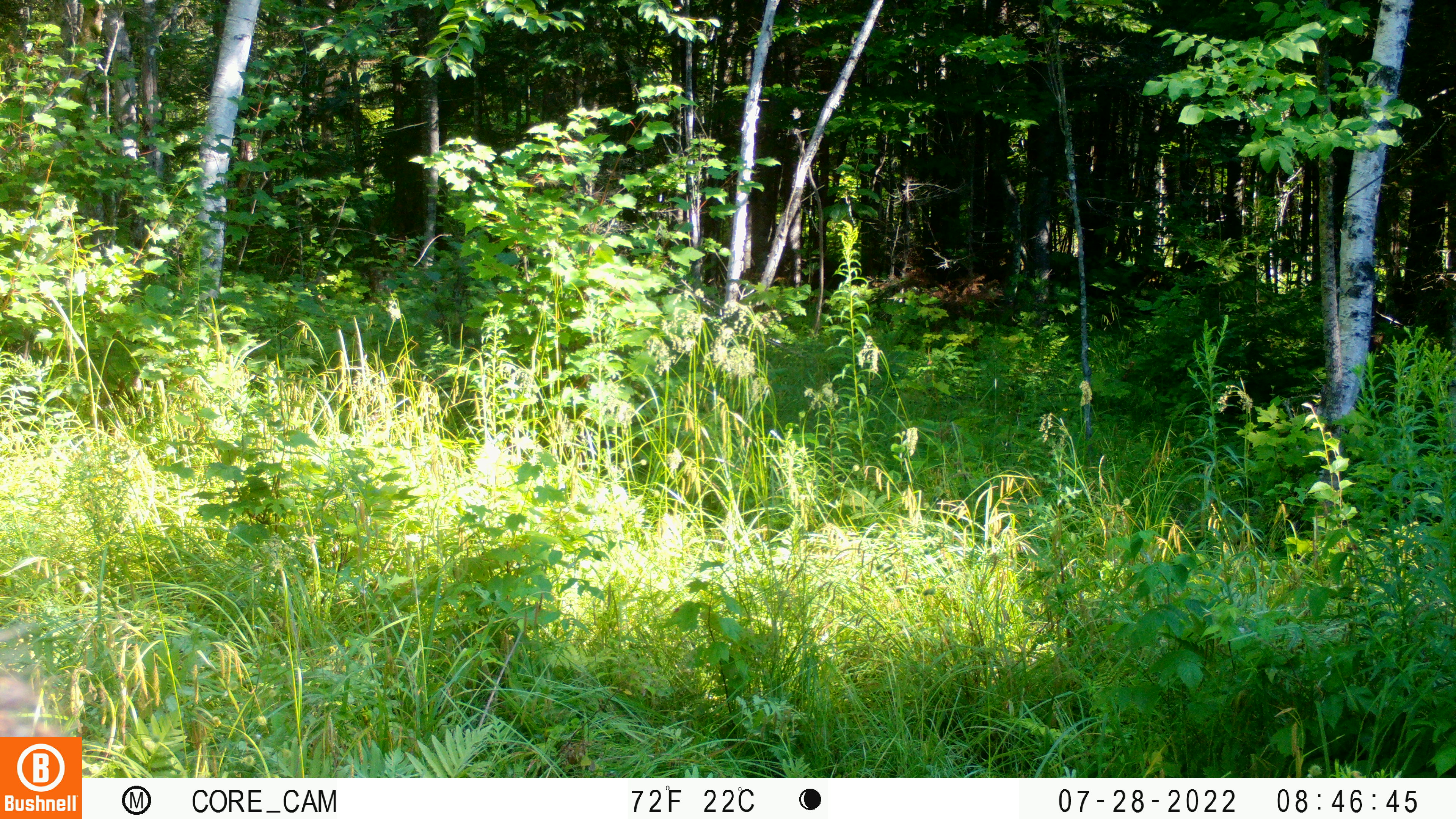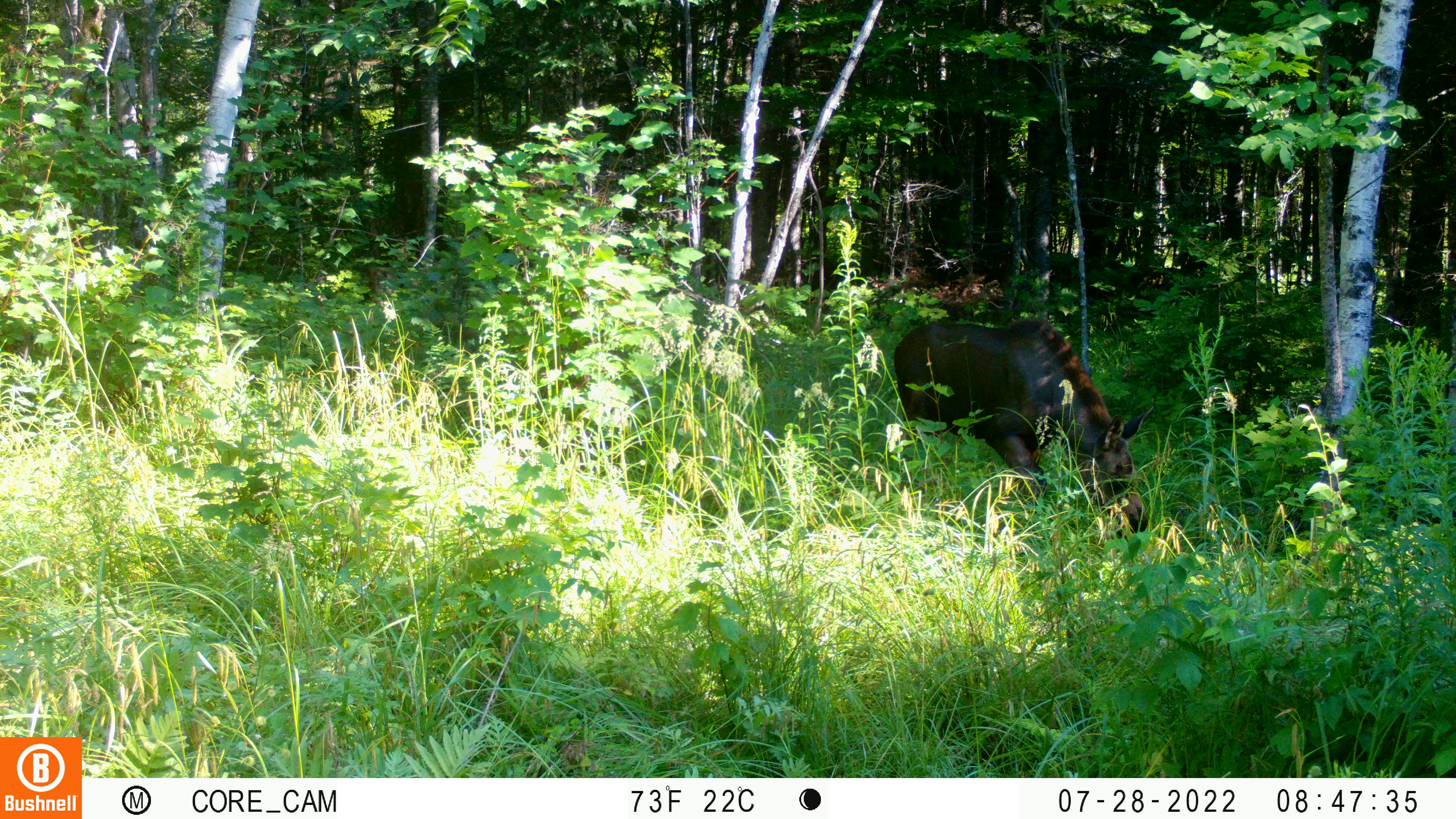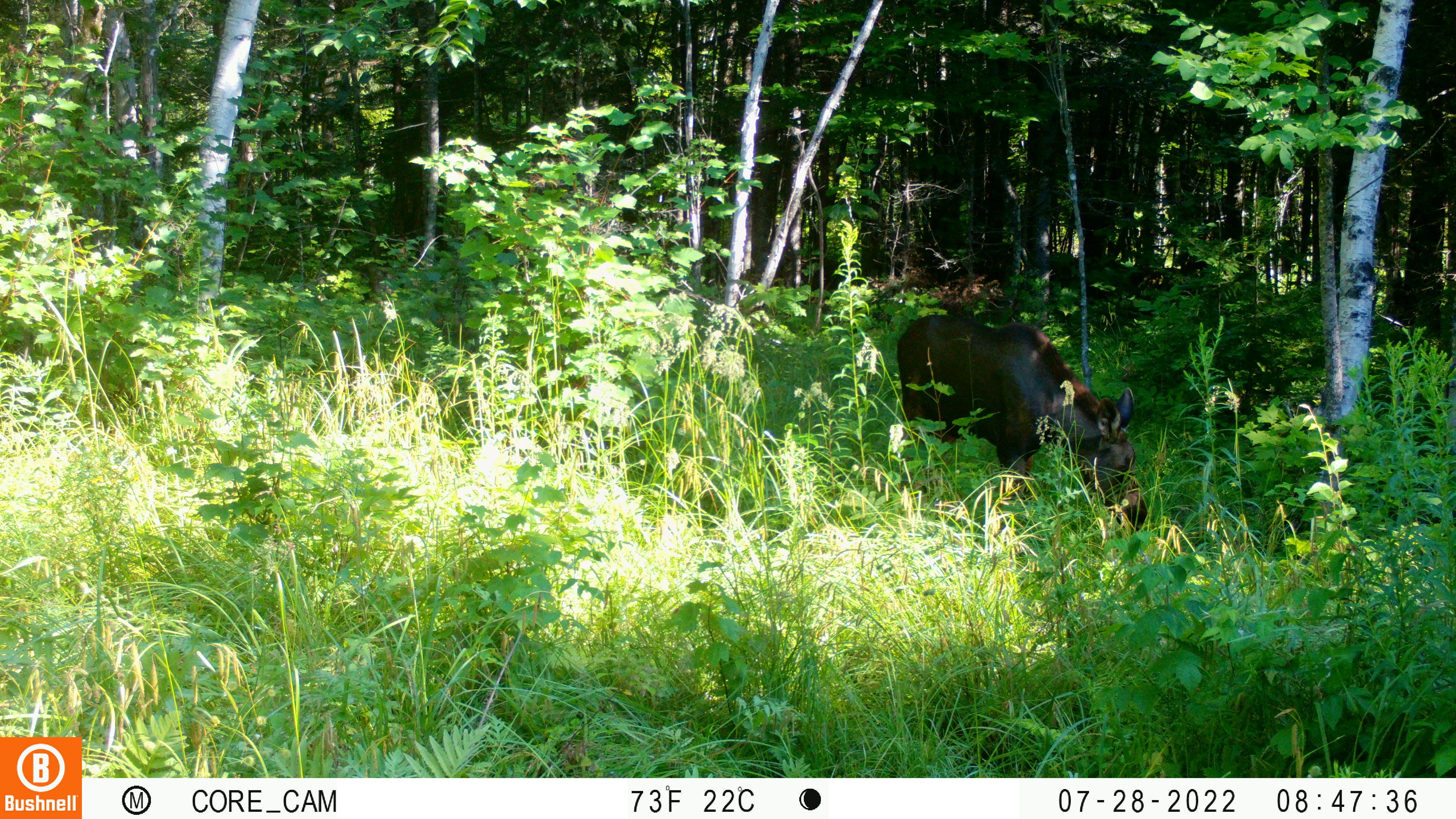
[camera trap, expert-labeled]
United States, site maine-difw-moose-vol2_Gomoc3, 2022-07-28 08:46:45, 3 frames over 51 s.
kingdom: Animalia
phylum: Chordata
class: Mammalia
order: Artiodactyla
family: Cervidae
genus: Alces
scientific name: Alces alces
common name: moose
Moose (Alces alces).